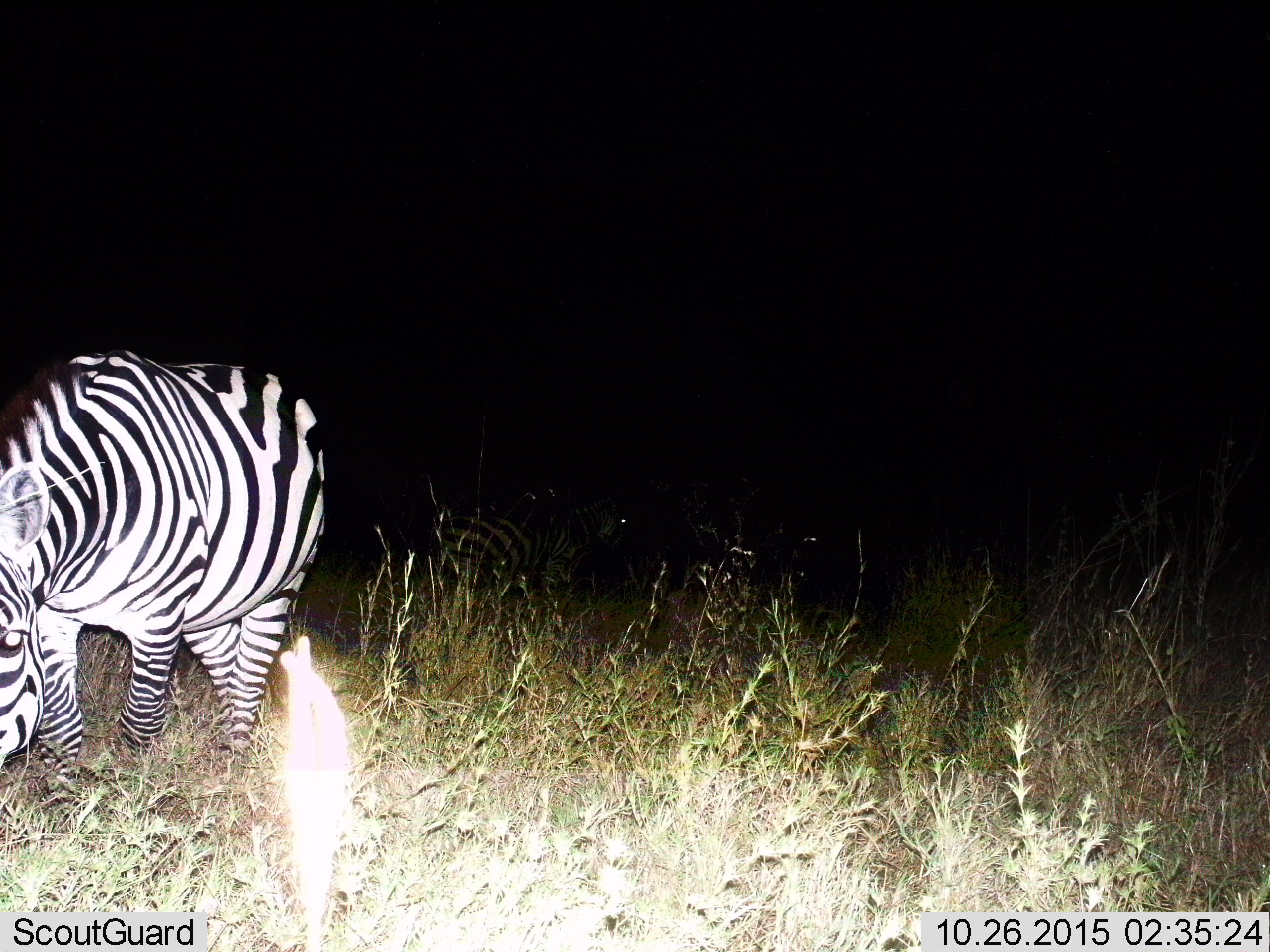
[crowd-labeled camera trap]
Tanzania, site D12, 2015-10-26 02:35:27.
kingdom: Animalia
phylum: Chordata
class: Mammalia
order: Perissodactyla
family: Equidae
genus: Equus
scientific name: Equus quagga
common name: plains zebra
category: zebra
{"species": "zebra (plains zebra) (Equus quagga)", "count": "1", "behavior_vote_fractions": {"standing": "42%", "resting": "5%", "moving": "16%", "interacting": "0%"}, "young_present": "5%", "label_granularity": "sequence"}